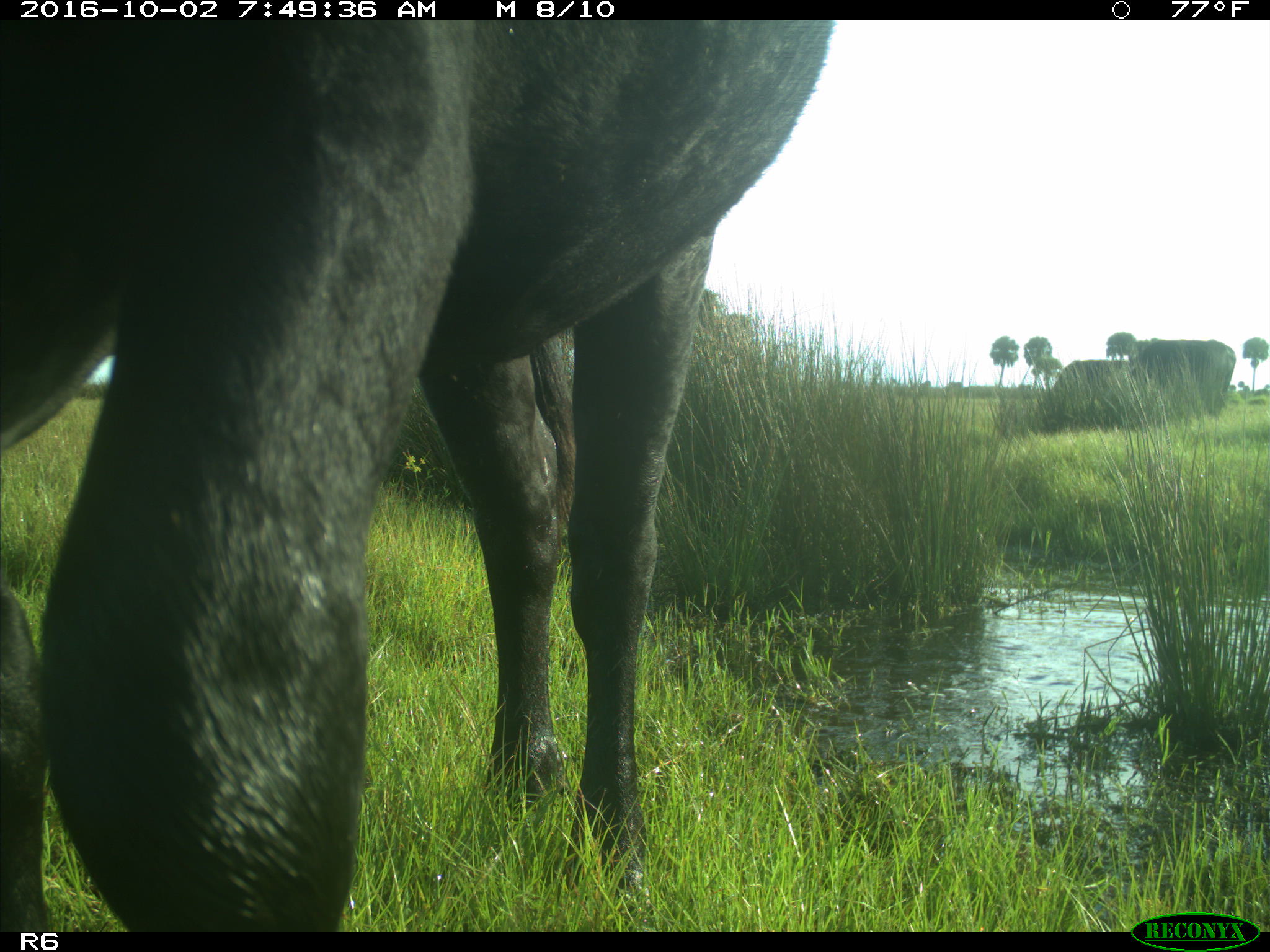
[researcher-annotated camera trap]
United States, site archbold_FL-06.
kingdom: Animalia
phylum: Chordata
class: Mammalia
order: Artiodactyla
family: Bovidae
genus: Bos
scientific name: Bos taurus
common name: domestic cow